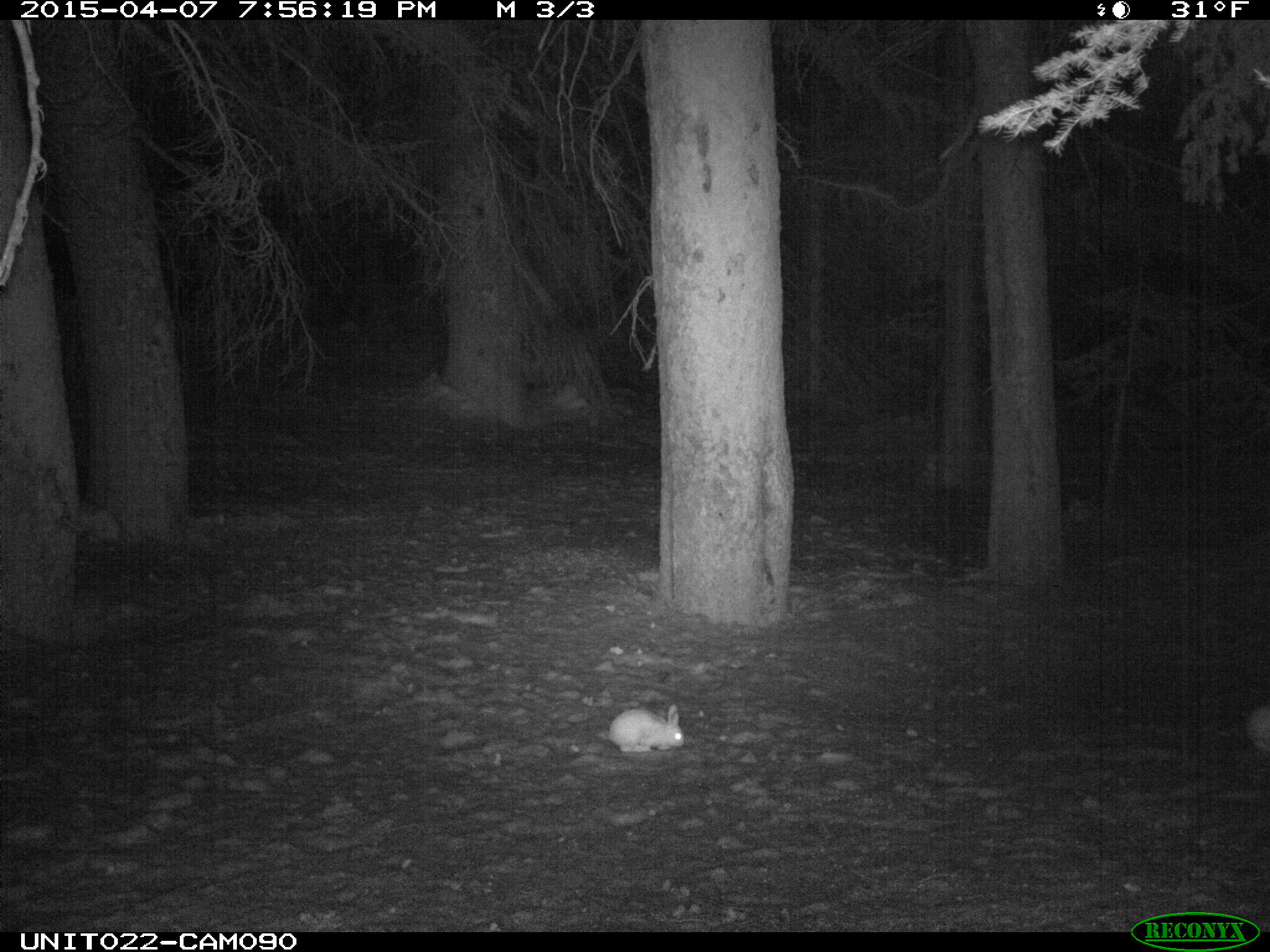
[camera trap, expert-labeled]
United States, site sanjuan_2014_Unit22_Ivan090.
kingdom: Animalia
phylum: Chordata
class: Mammalia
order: Lagomorpha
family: Leporidae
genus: Lepus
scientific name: Lepus americanus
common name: snowshoe hare